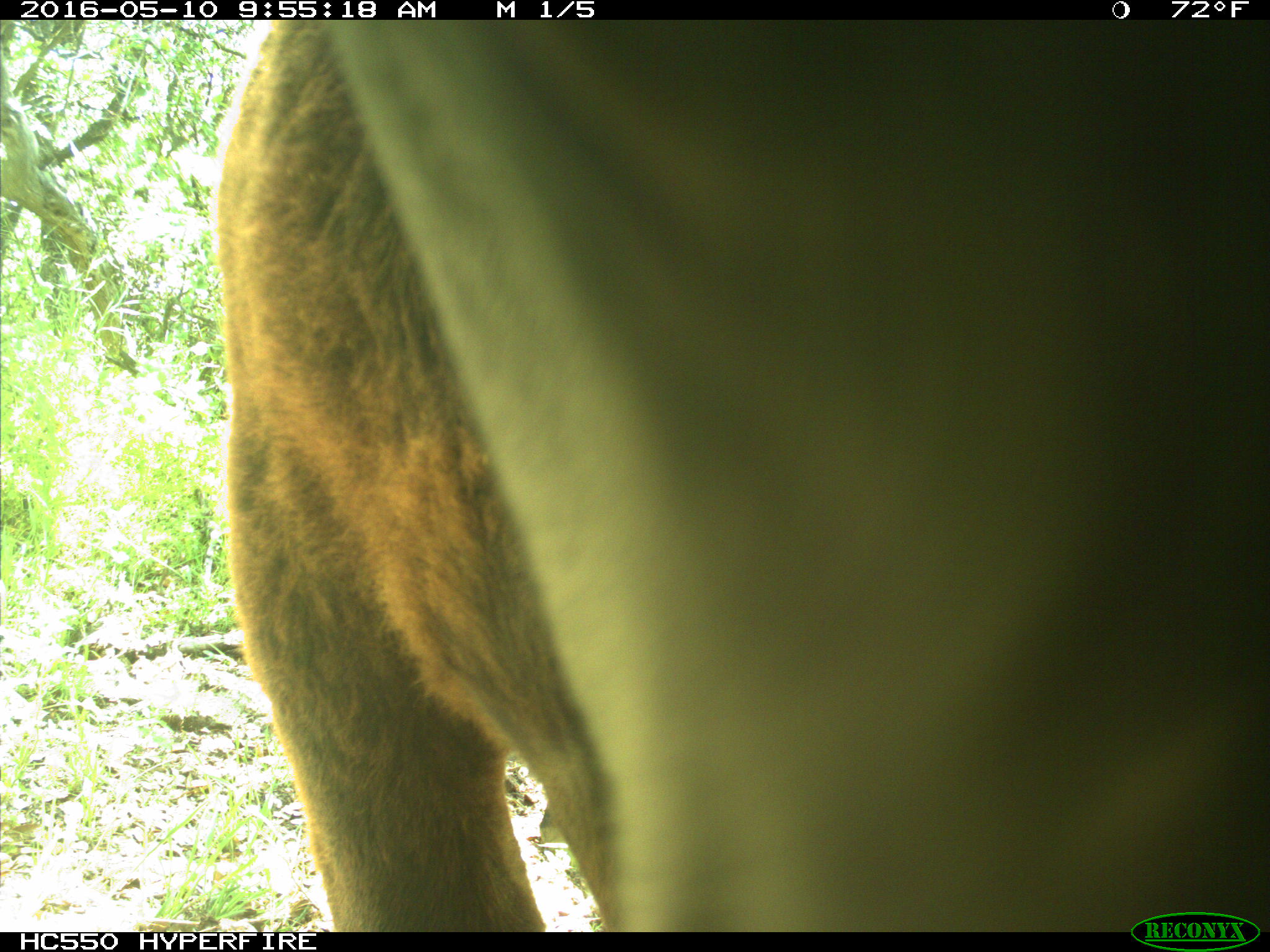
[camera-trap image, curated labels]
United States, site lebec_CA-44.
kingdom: Animalia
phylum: Chordata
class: Mammalia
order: Artiodactyla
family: Bovidae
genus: Bos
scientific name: Bos taurus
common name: domestic cow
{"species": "Bos taurus (domestic cow)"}